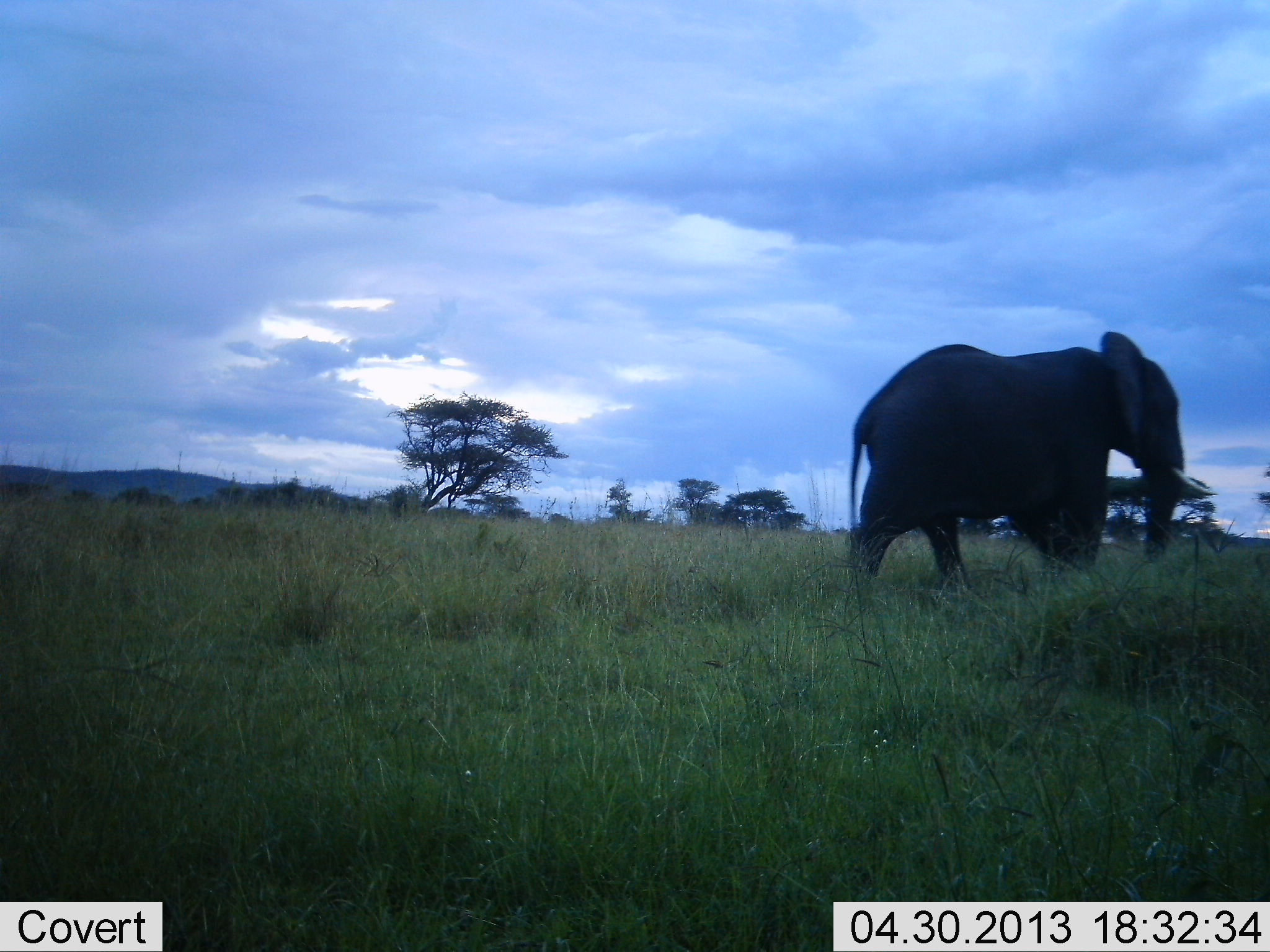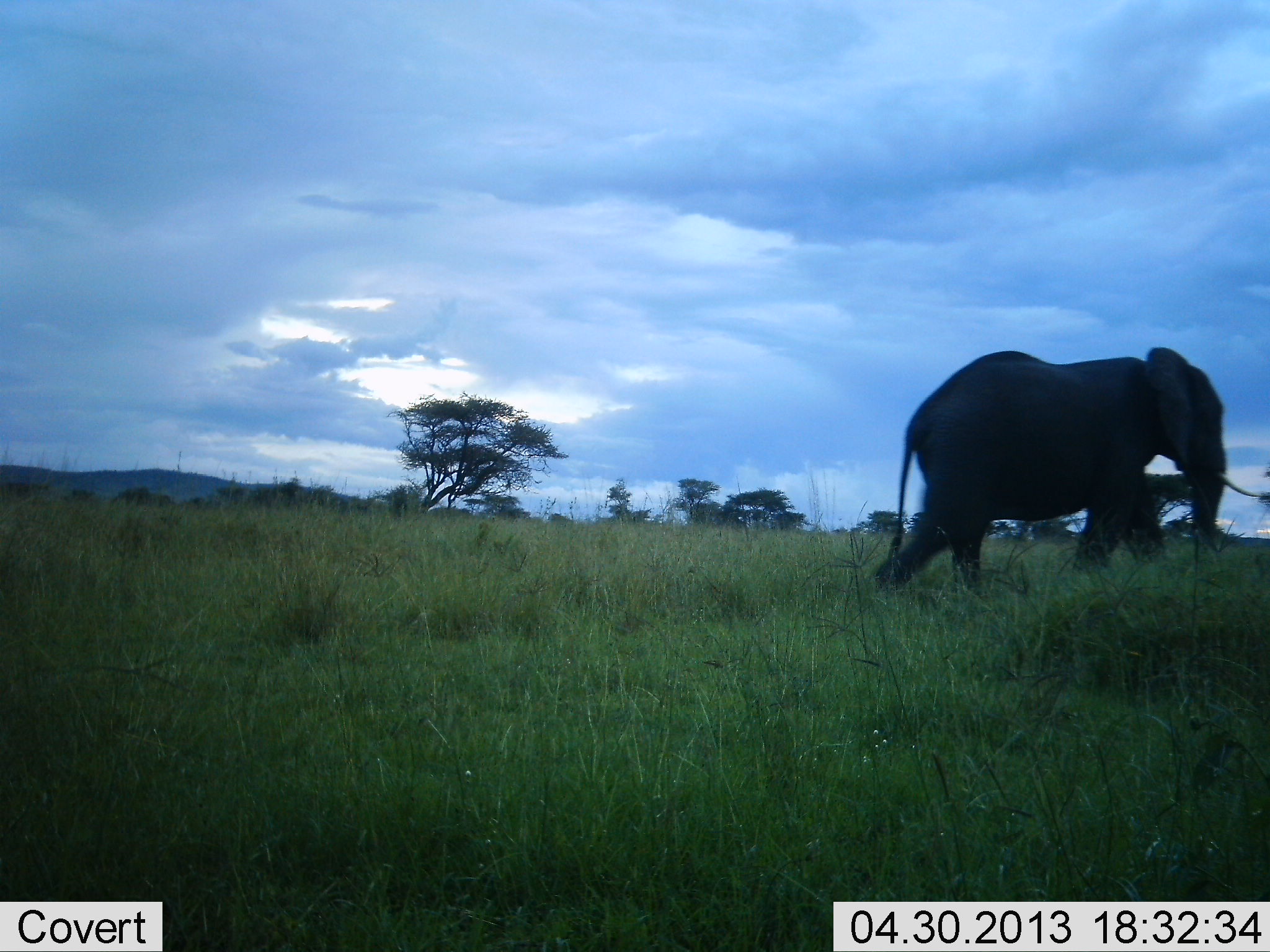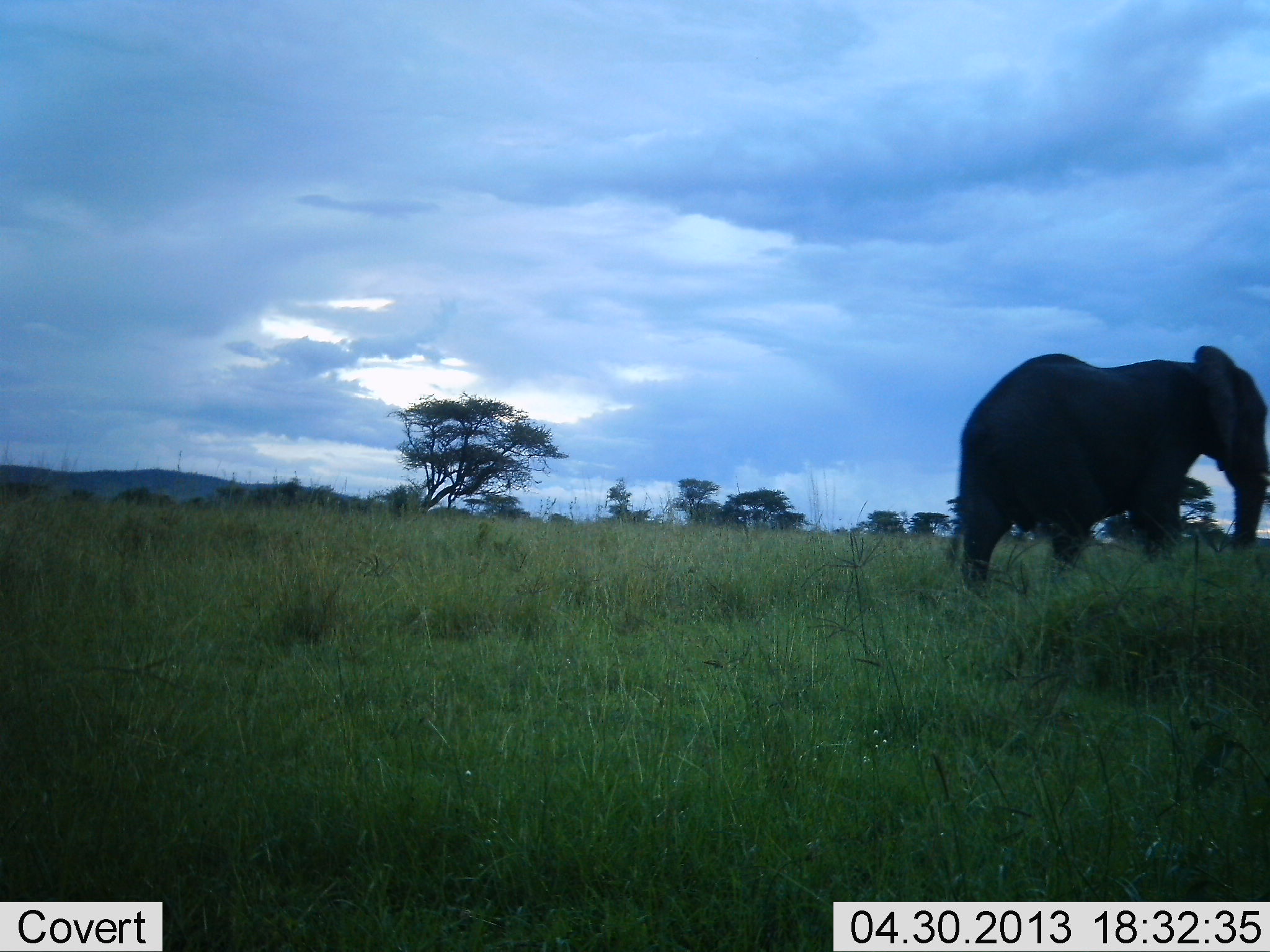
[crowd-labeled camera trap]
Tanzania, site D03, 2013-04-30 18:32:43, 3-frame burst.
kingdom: Animalia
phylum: Chordata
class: Mammalia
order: Proboscidea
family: Elephantidae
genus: Loxodonta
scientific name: Loxodonta africana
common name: african bush elephant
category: elephant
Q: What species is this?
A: Elephant (african bush elephant) (Loxodonta africana).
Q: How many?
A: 1.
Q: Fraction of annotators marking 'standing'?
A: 0%.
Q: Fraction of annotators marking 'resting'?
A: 0%.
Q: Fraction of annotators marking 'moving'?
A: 100%.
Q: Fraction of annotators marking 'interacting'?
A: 10%.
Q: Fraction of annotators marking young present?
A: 0%.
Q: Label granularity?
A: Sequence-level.